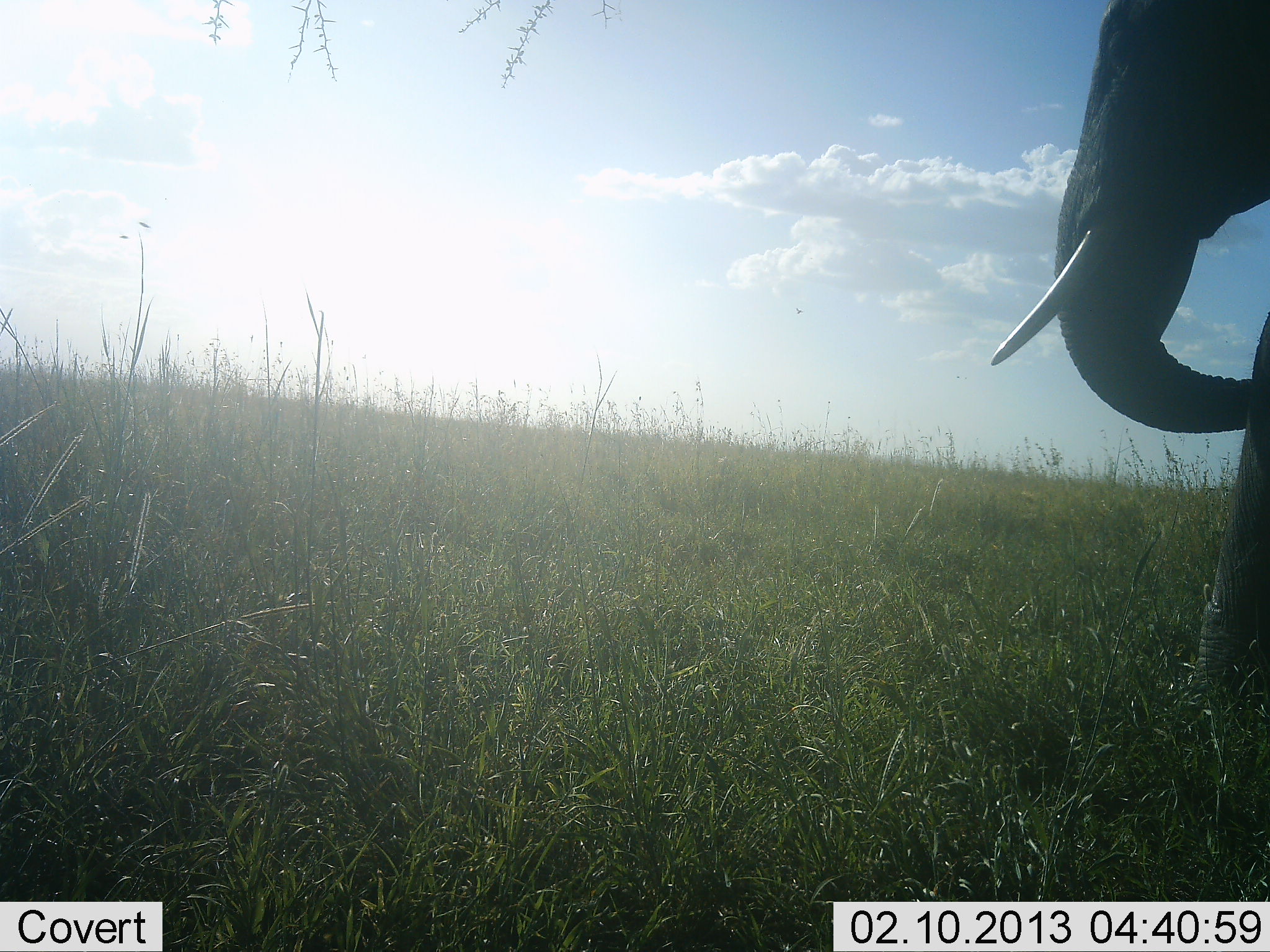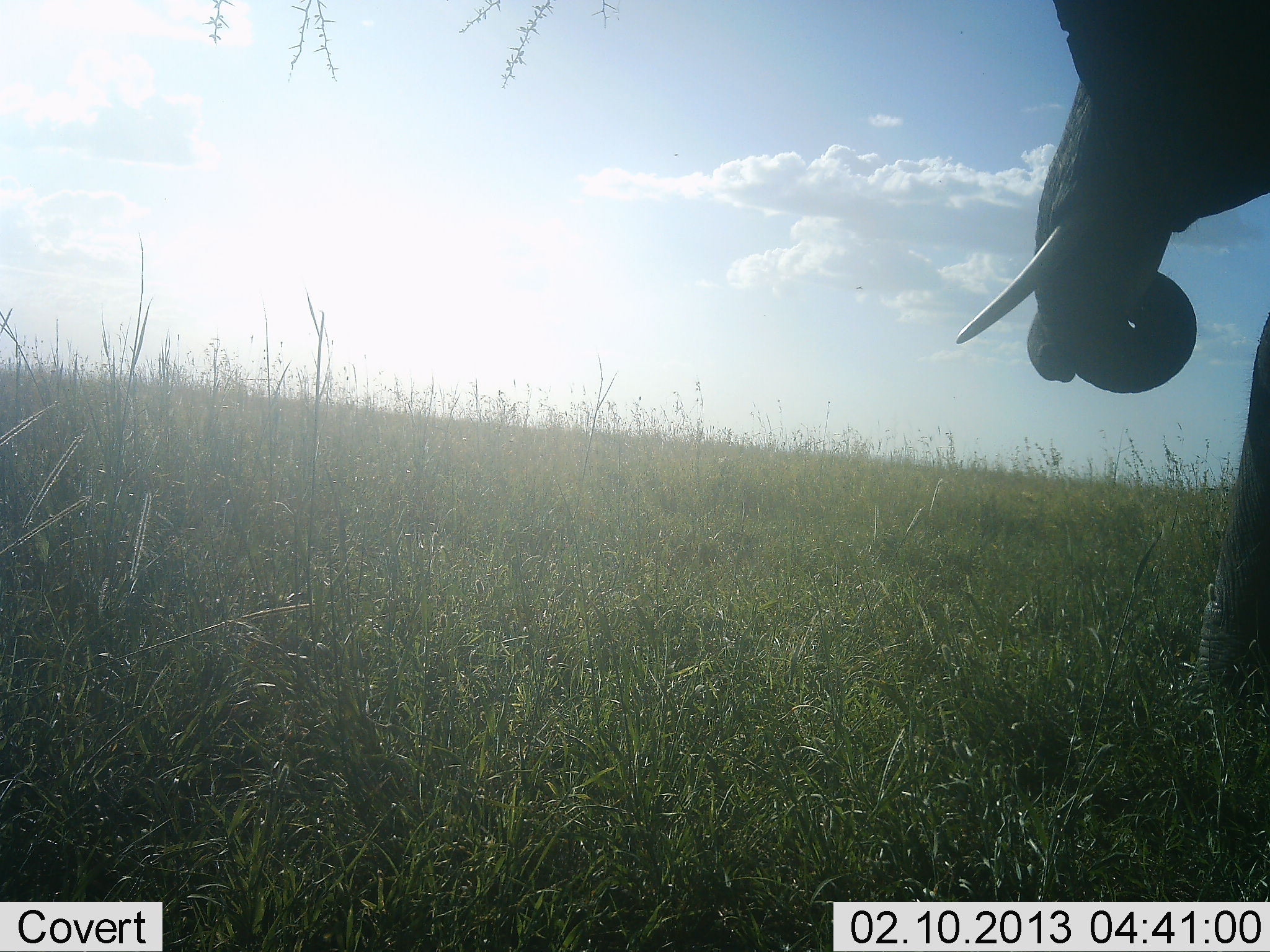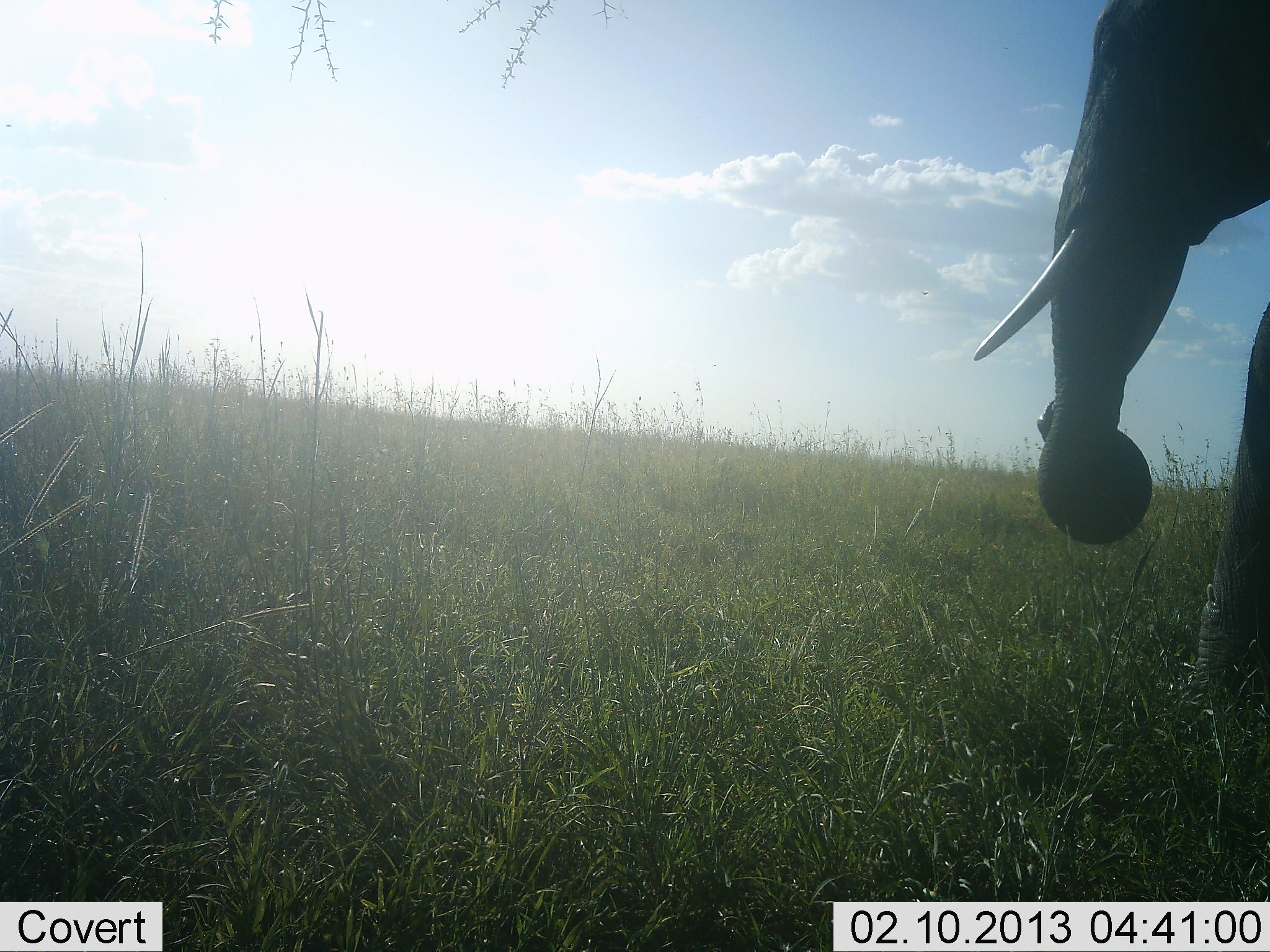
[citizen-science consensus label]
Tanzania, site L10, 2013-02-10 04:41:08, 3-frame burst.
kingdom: Animalia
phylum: Chordata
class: Mammalia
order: Proboscidea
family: Elephantidae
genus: Loxodonta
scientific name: Loxodonta africana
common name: african bush elephant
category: elephant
Elephant (african bush elephant) (Loxodonta africana), count 1. Behavior (volunteer vote fractions): standing 81%, resting 5%, moving 0%, interacting 0%. Young present (vote fraction): 0%. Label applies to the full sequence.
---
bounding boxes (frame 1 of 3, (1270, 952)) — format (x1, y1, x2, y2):
animal: (990, 0, 1270, 710)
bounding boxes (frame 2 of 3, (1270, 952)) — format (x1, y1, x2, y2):
animal: (951, 0, 1270, 687)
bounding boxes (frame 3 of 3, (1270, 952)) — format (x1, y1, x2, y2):
animal: (965, 0, 1270, 671)